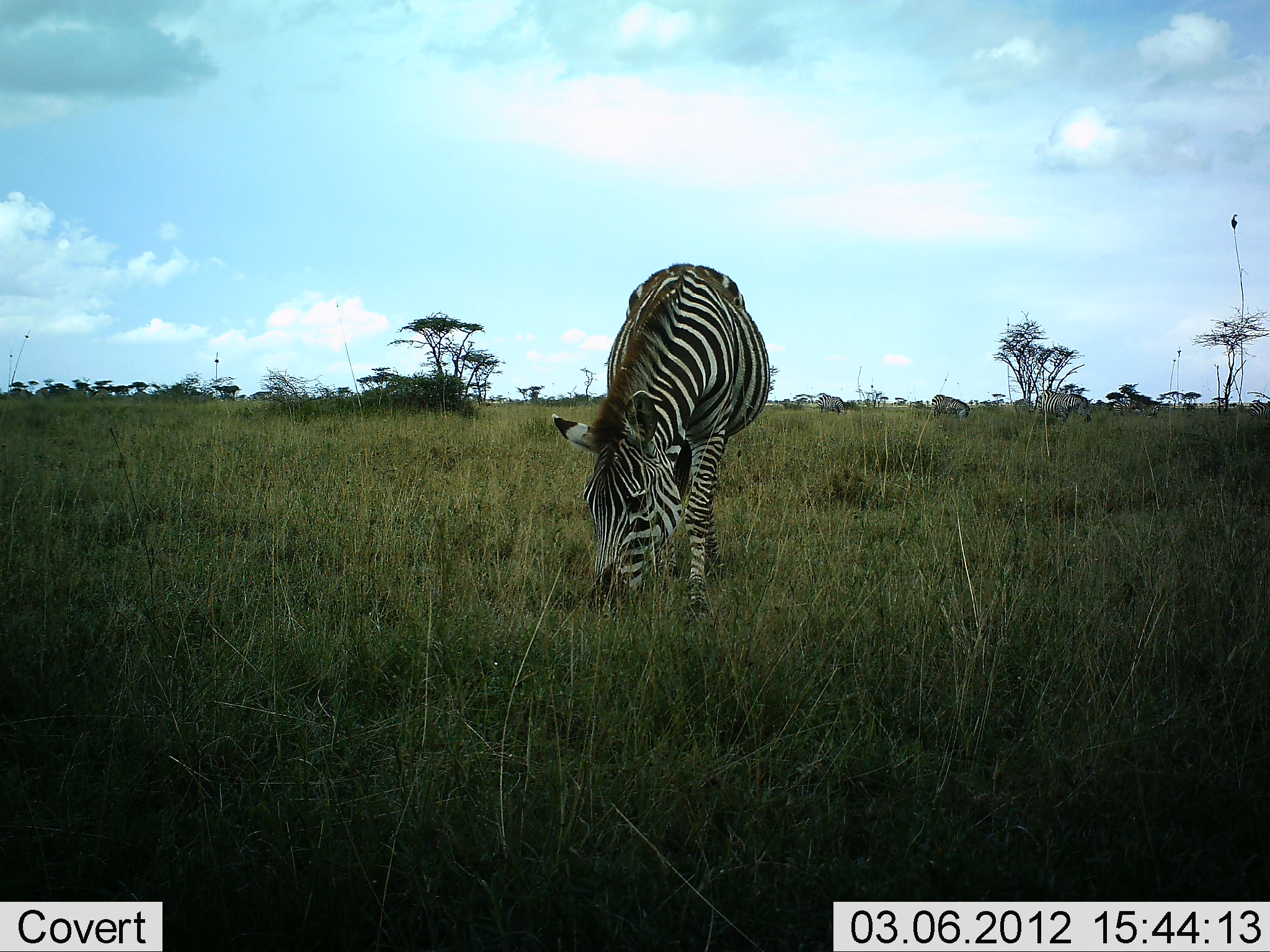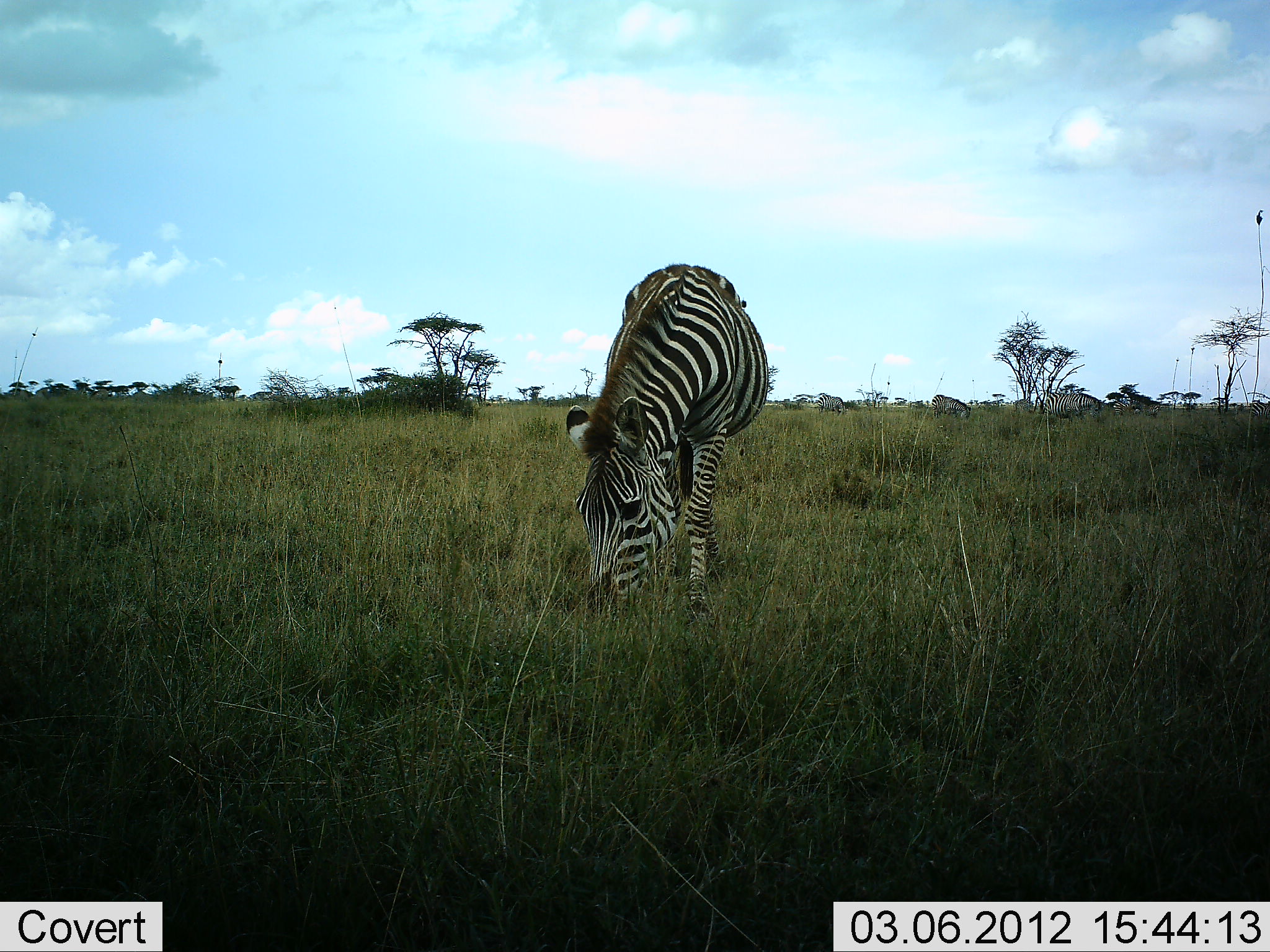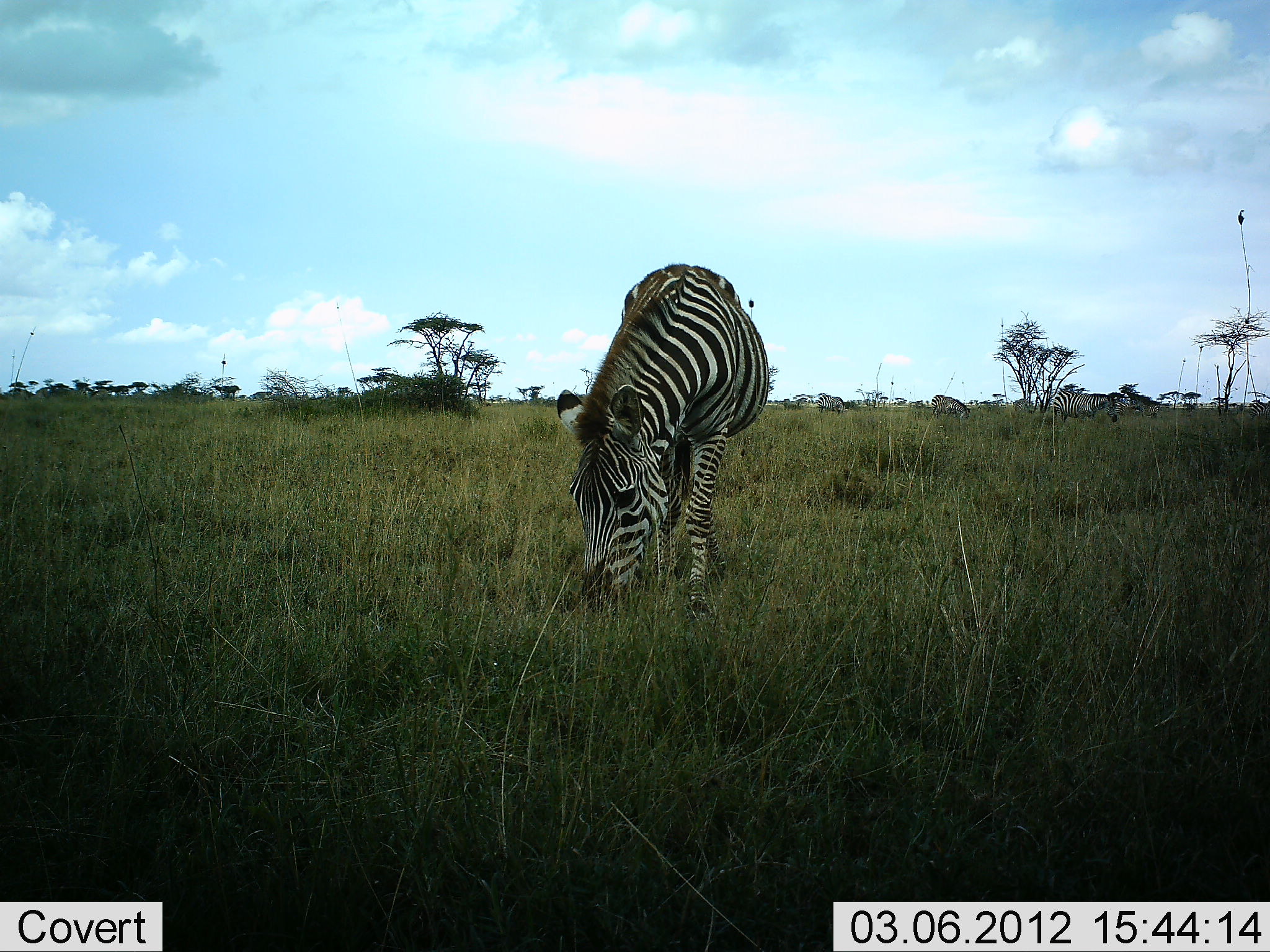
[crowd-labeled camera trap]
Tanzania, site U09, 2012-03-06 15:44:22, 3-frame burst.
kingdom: Animalia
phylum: Chordata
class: Mammalia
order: Perissodactyla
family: Equidae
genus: Equus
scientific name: Equus quagga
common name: plains zebra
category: zebra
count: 4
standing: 52%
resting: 5%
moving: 33%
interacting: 0%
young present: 0%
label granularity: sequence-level